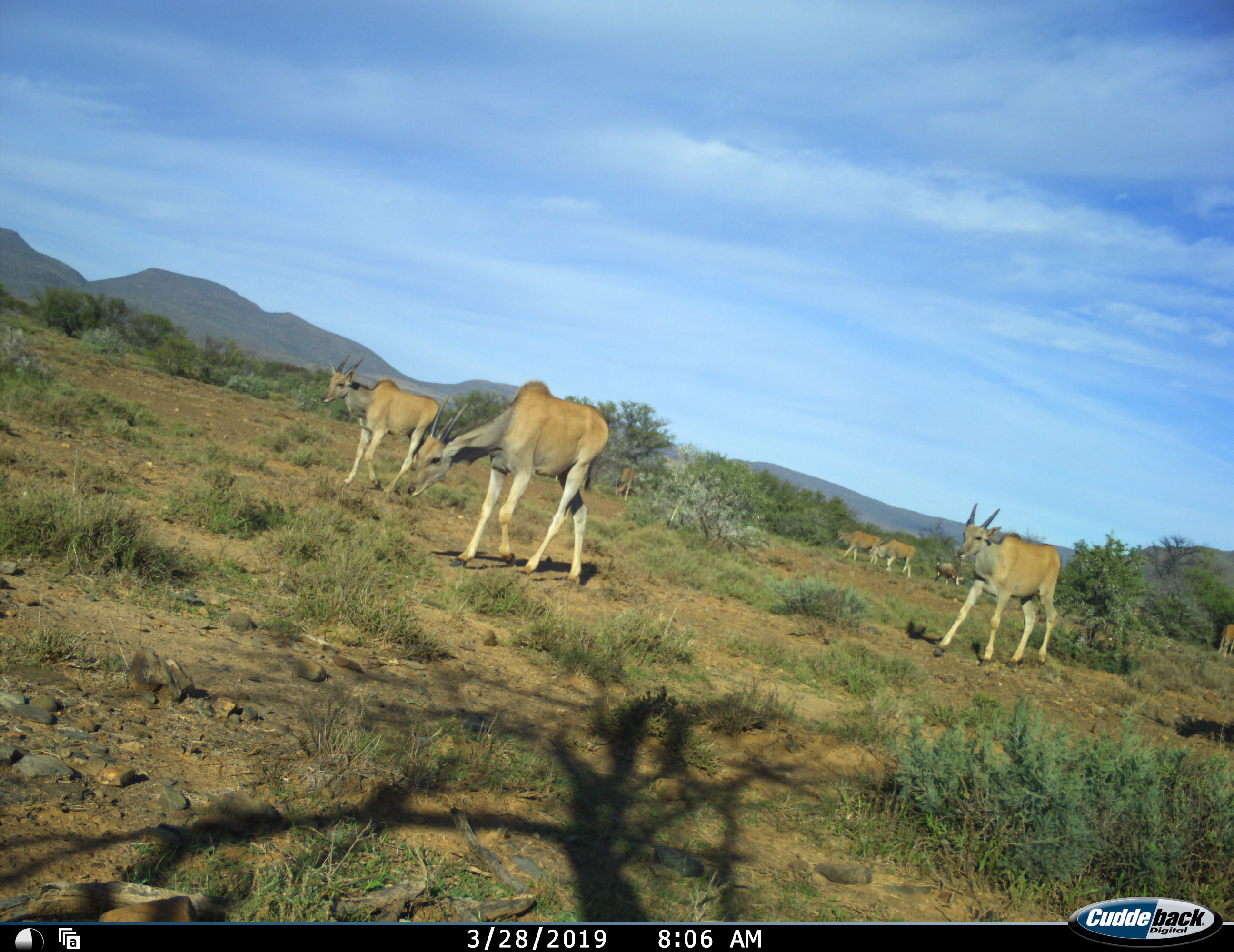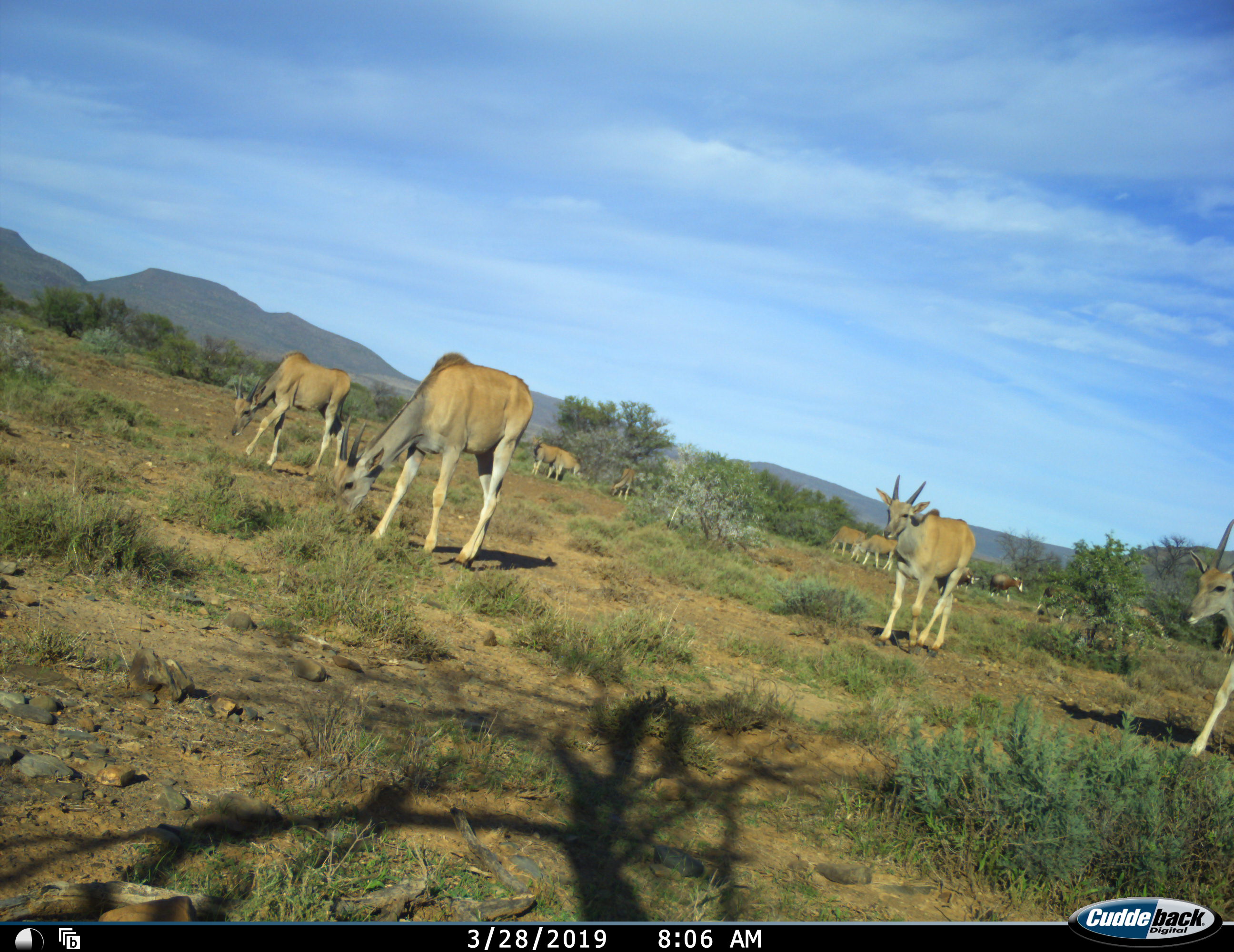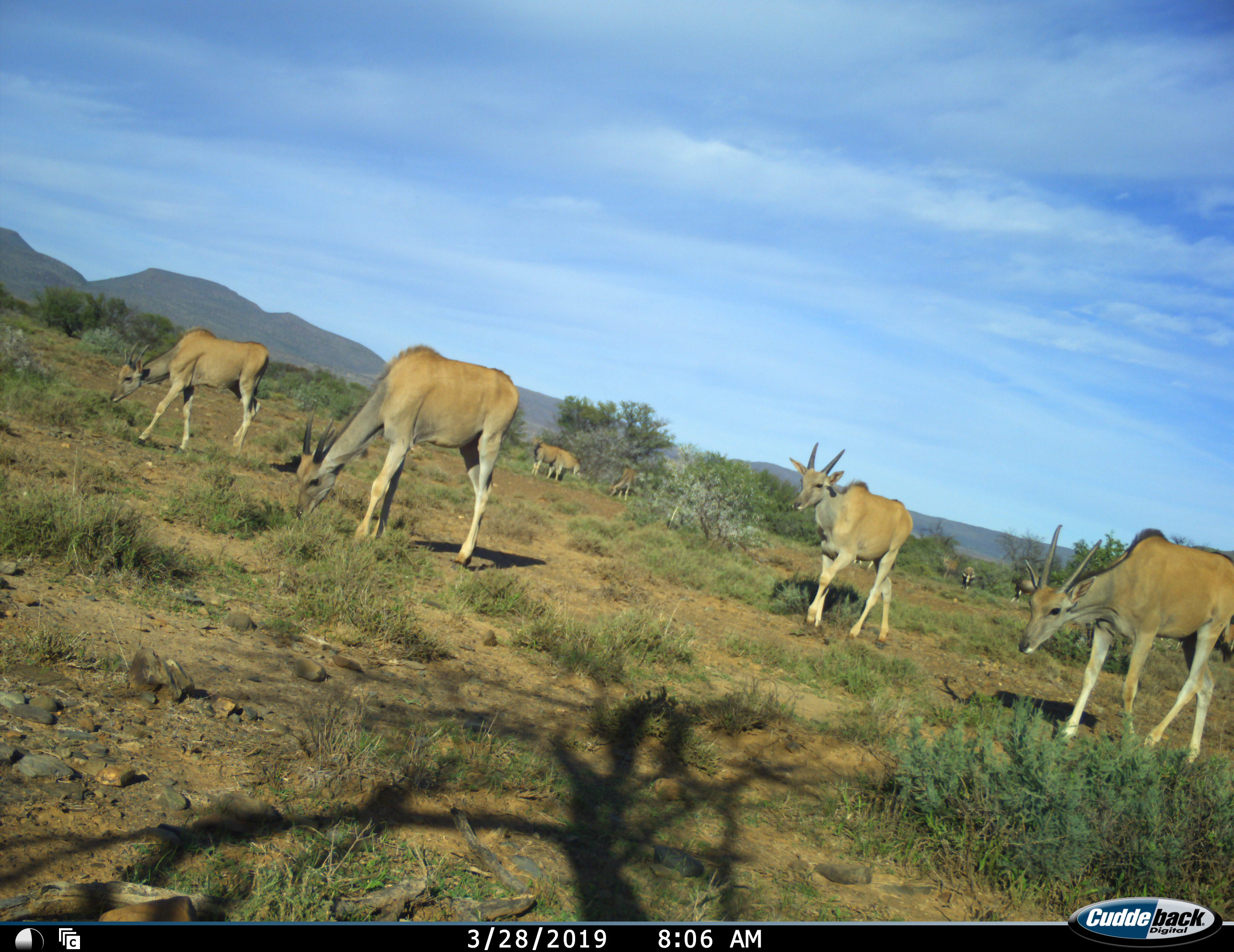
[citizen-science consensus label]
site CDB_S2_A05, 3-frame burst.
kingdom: Animalia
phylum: Chordata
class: Mammalia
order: Artiodactyla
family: Bovidae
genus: Tragelaphus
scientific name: Tragelaphus oryx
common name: eland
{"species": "eland (Tragelaphus oryx)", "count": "8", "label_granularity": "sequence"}